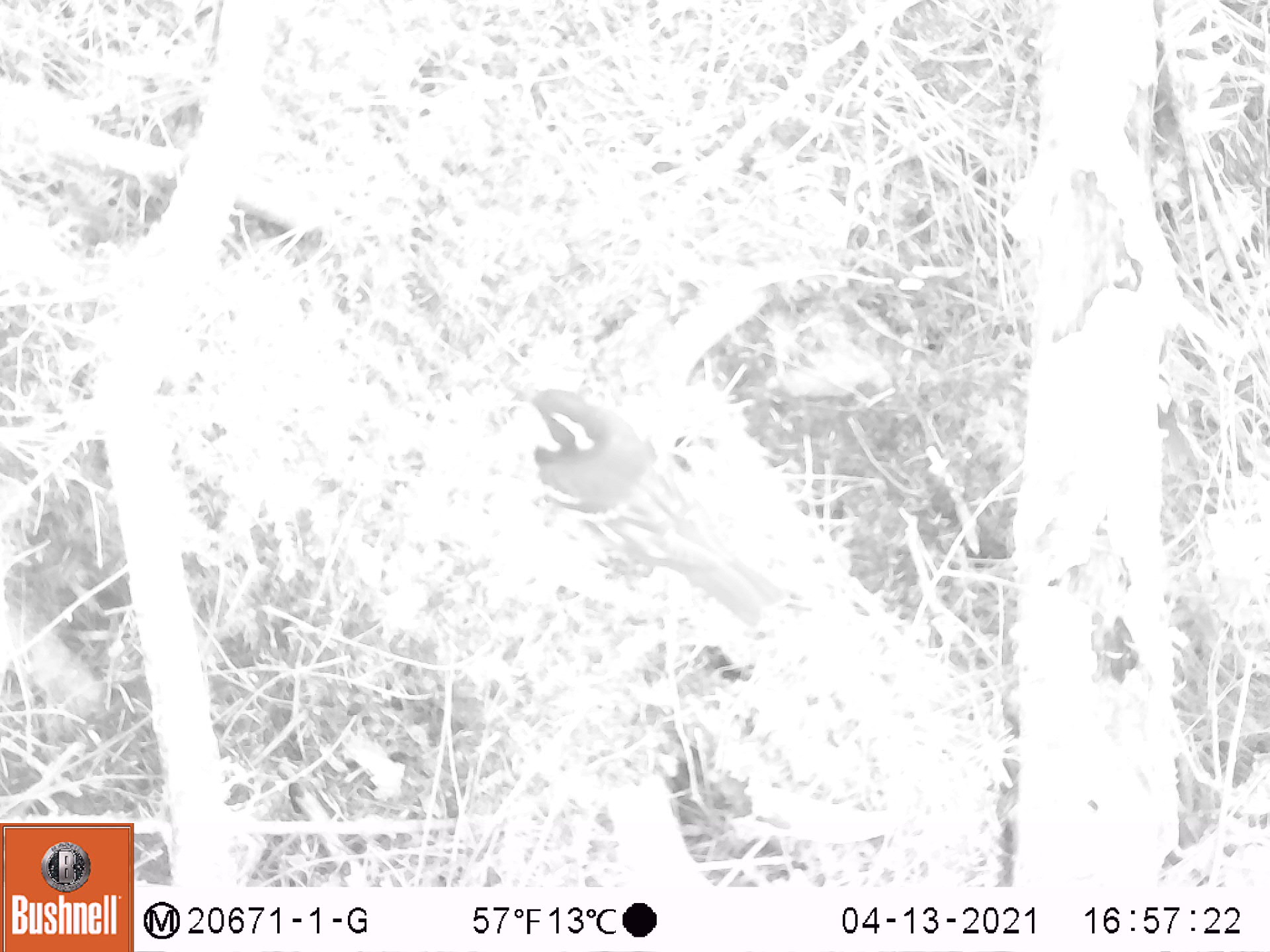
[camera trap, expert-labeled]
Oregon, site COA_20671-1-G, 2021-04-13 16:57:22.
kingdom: Animalia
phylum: Chordata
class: Aves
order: Passeriformes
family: Turdidae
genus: Ixoreus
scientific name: Ixoreus naevius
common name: varied thrush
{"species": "varied thrush (Ixoreus naevius)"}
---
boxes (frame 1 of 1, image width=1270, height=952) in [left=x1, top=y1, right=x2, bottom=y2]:
varied thrush: [left=453, top=341, right=828, bottom=672]